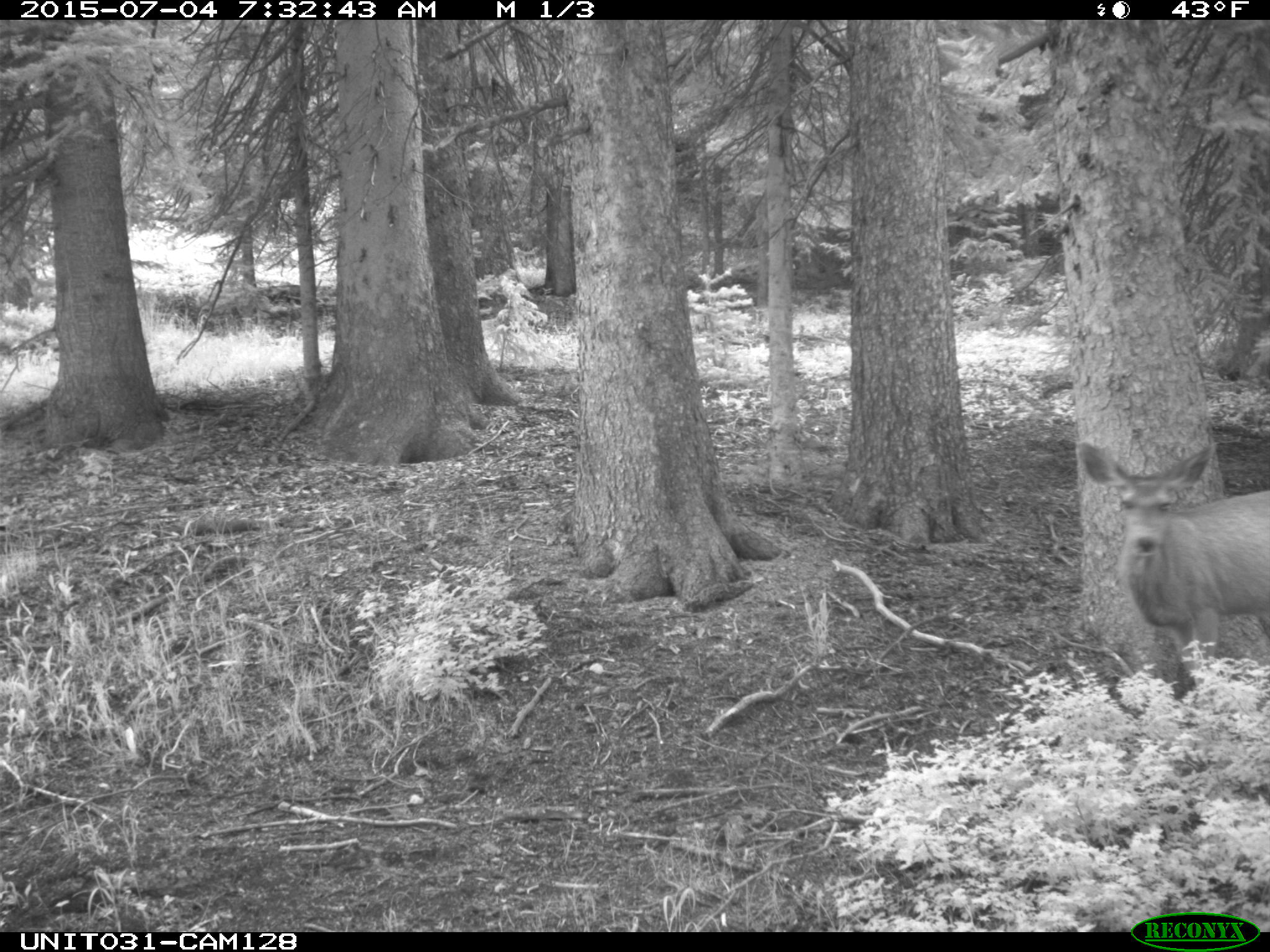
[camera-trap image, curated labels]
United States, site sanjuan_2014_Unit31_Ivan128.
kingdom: Animalia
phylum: Chordata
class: Mammalia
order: Artiodactyla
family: Cervidae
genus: Odocoileus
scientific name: Odocoileus hemionus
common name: mule deer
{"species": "Odocoileus hemionus (mule deer)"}